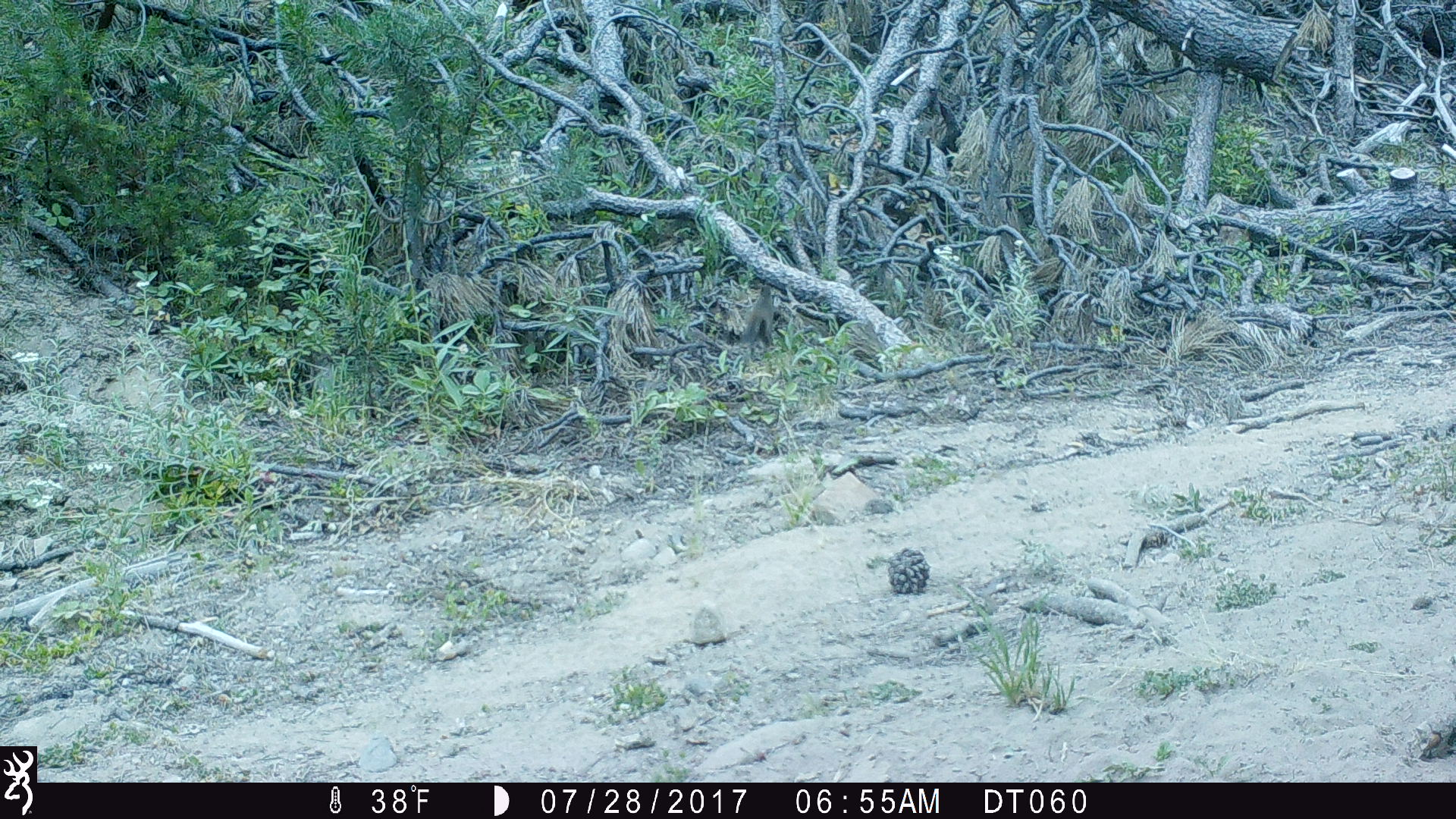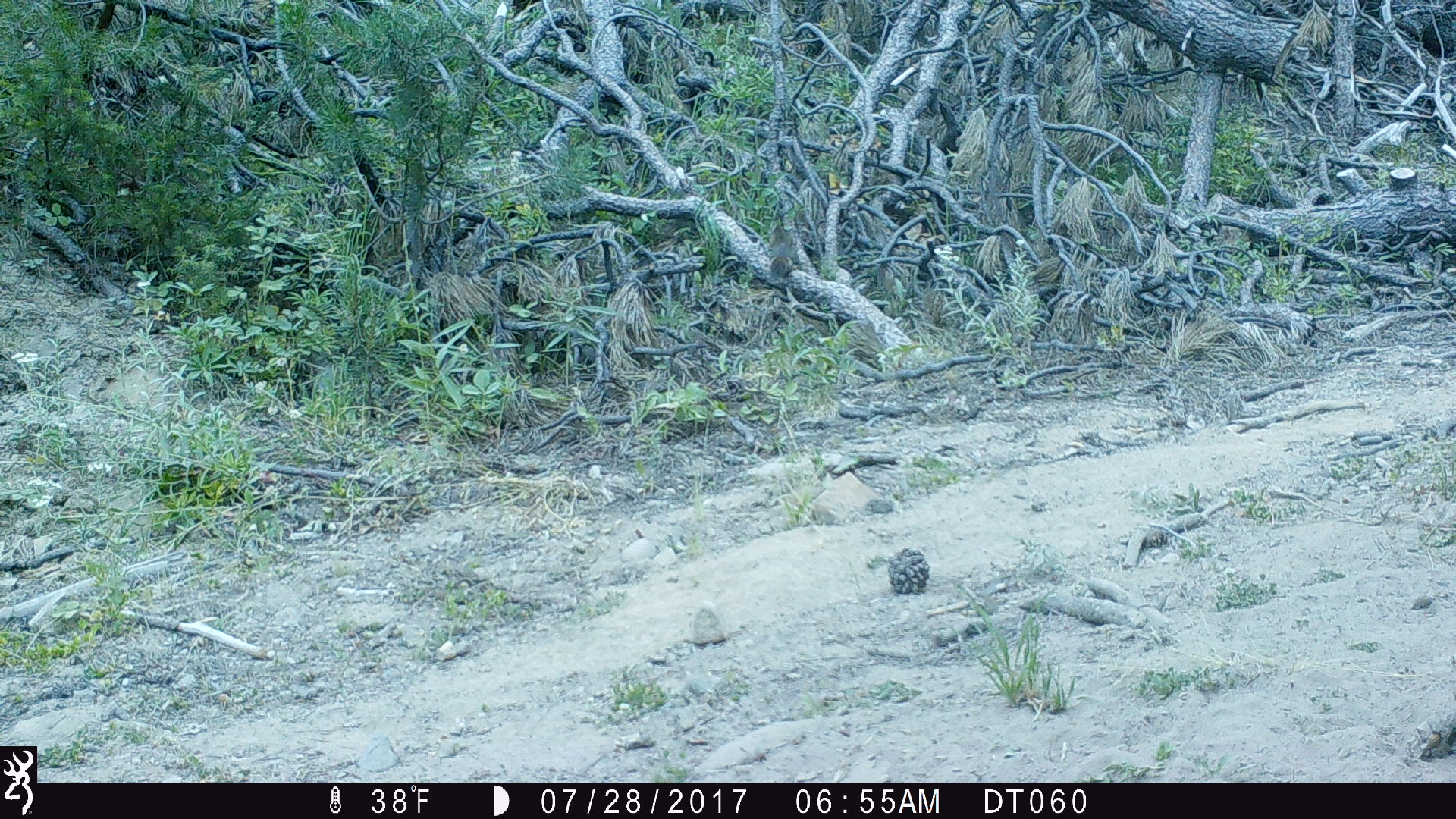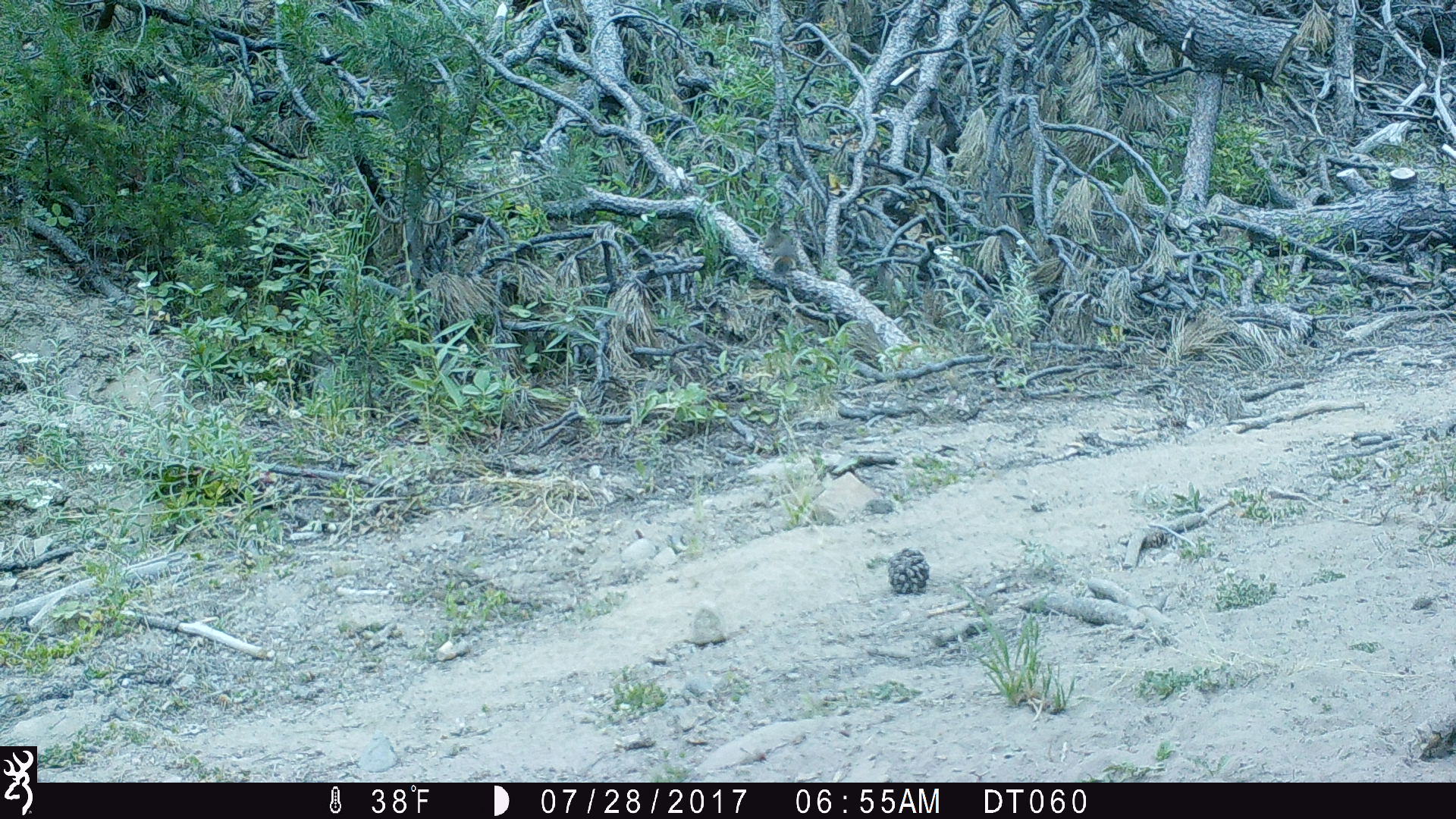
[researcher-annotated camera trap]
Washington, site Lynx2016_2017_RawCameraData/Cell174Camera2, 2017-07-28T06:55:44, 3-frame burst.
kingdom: Animalia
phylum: Chordata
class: Mammalia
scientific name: Mammalia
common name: small mammal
Small mammal (Mammalia). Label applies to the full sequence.